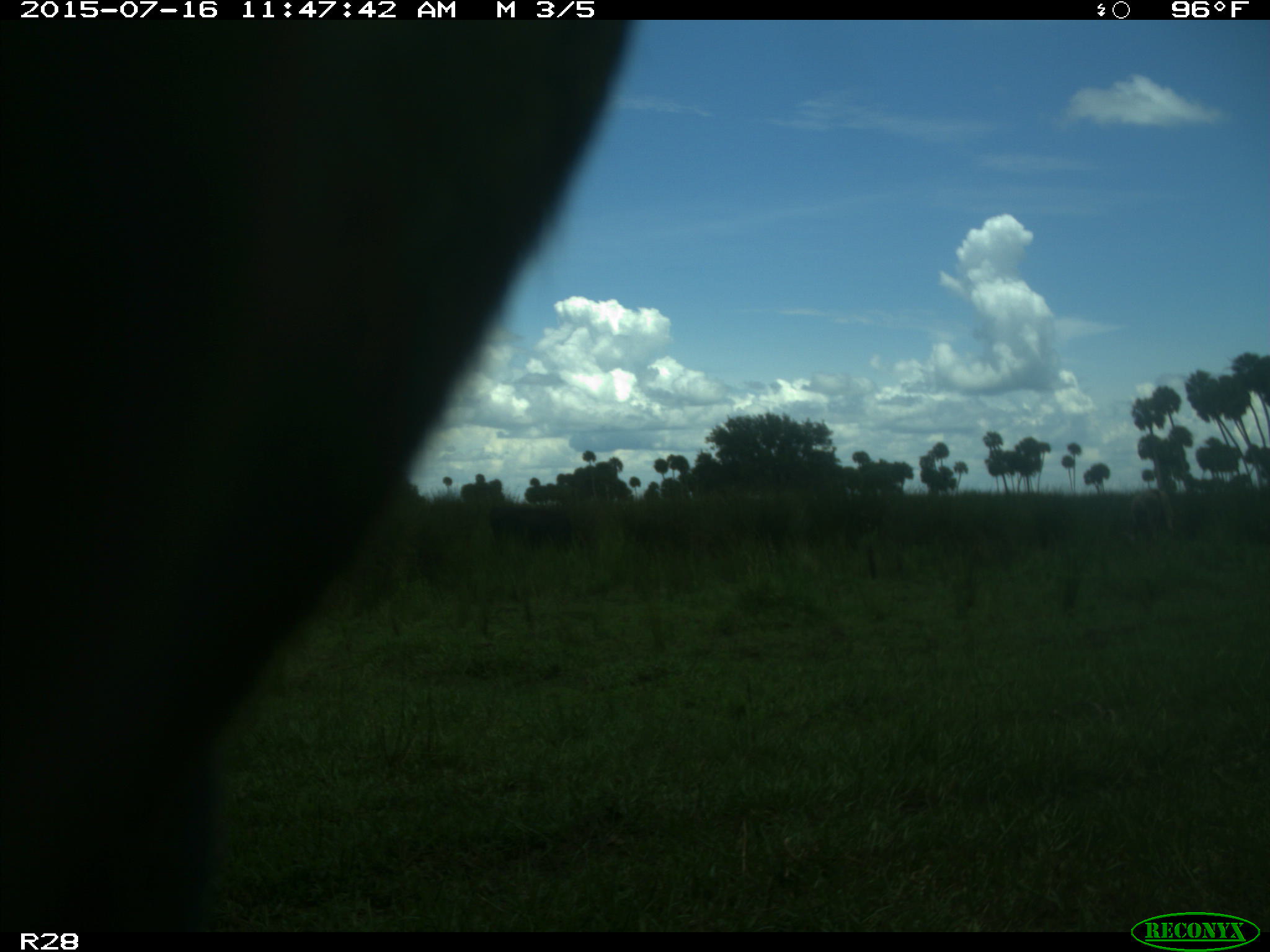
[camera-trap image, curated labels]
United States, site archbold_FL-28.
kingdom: Animalia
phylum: Chordata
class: Mammalia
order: Artiodactyla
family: Bovidae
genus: Bos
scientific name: Bos taurus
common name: domestic cow